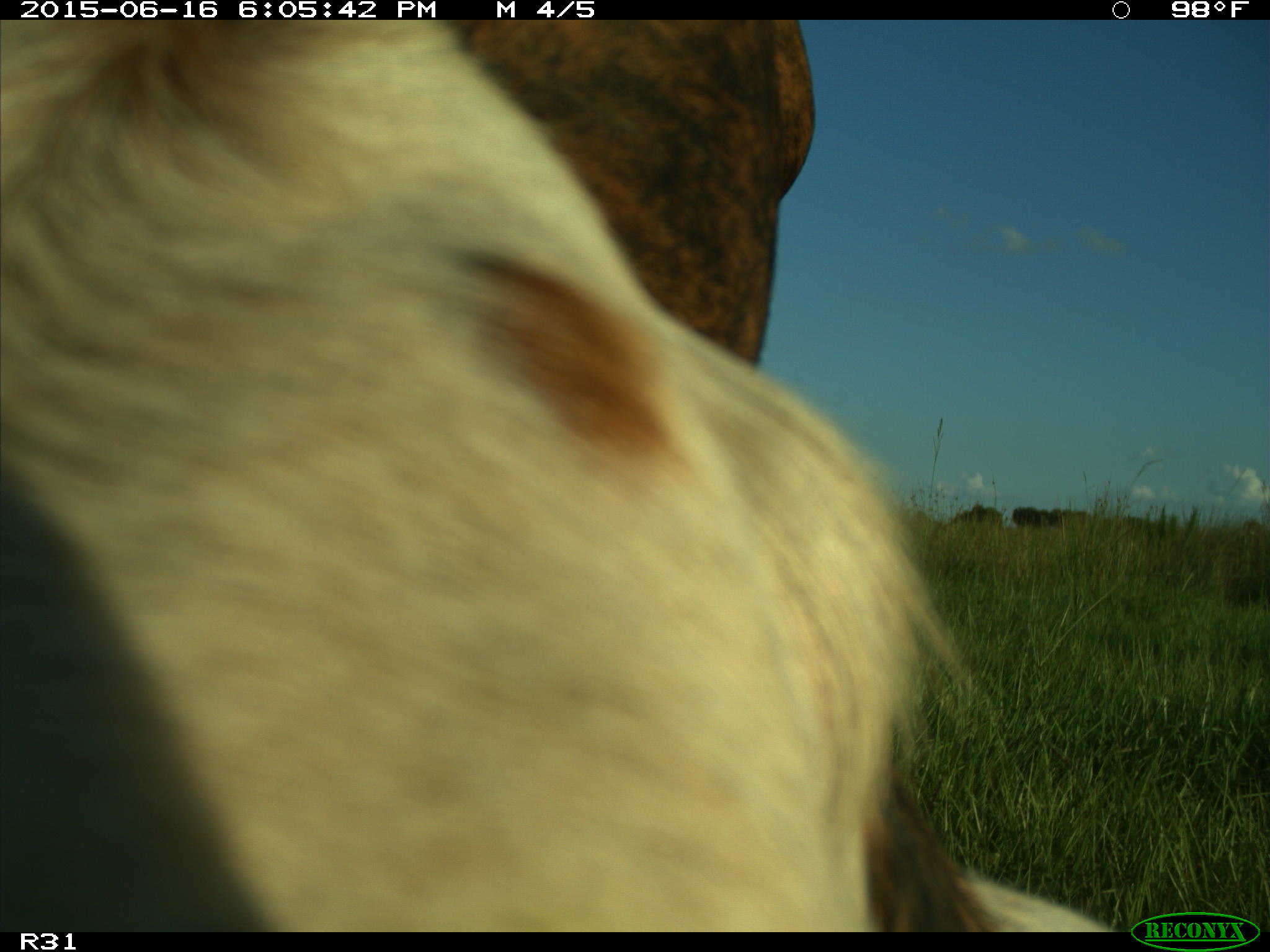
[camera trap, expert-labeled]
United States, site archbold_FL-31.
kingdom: Animalia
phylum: Chordata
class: Mammalia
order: Artiodactyla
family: Bovidae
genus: Bos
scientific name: Bos taurus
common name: domestic cow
Bos taurus (domestic cow).